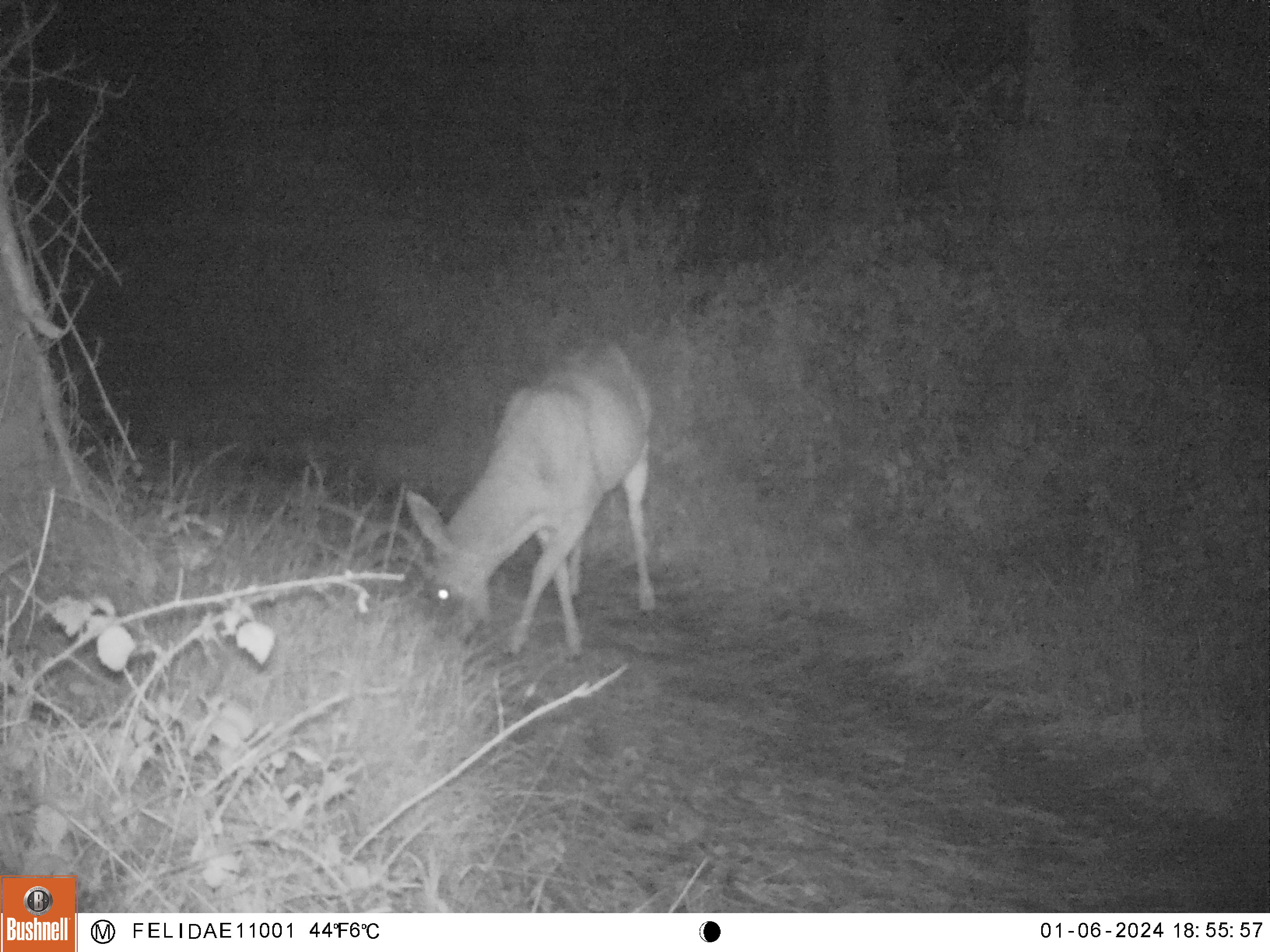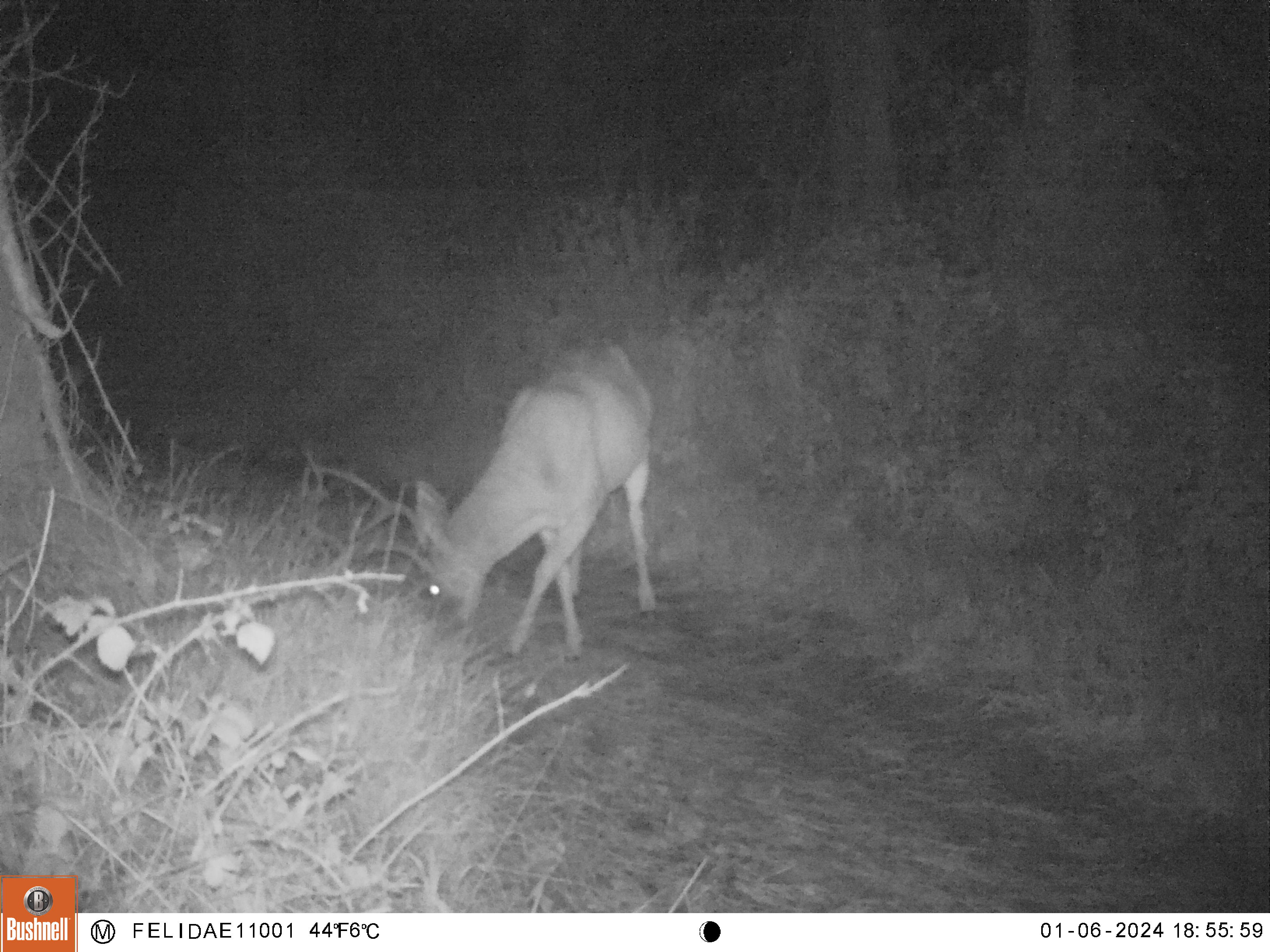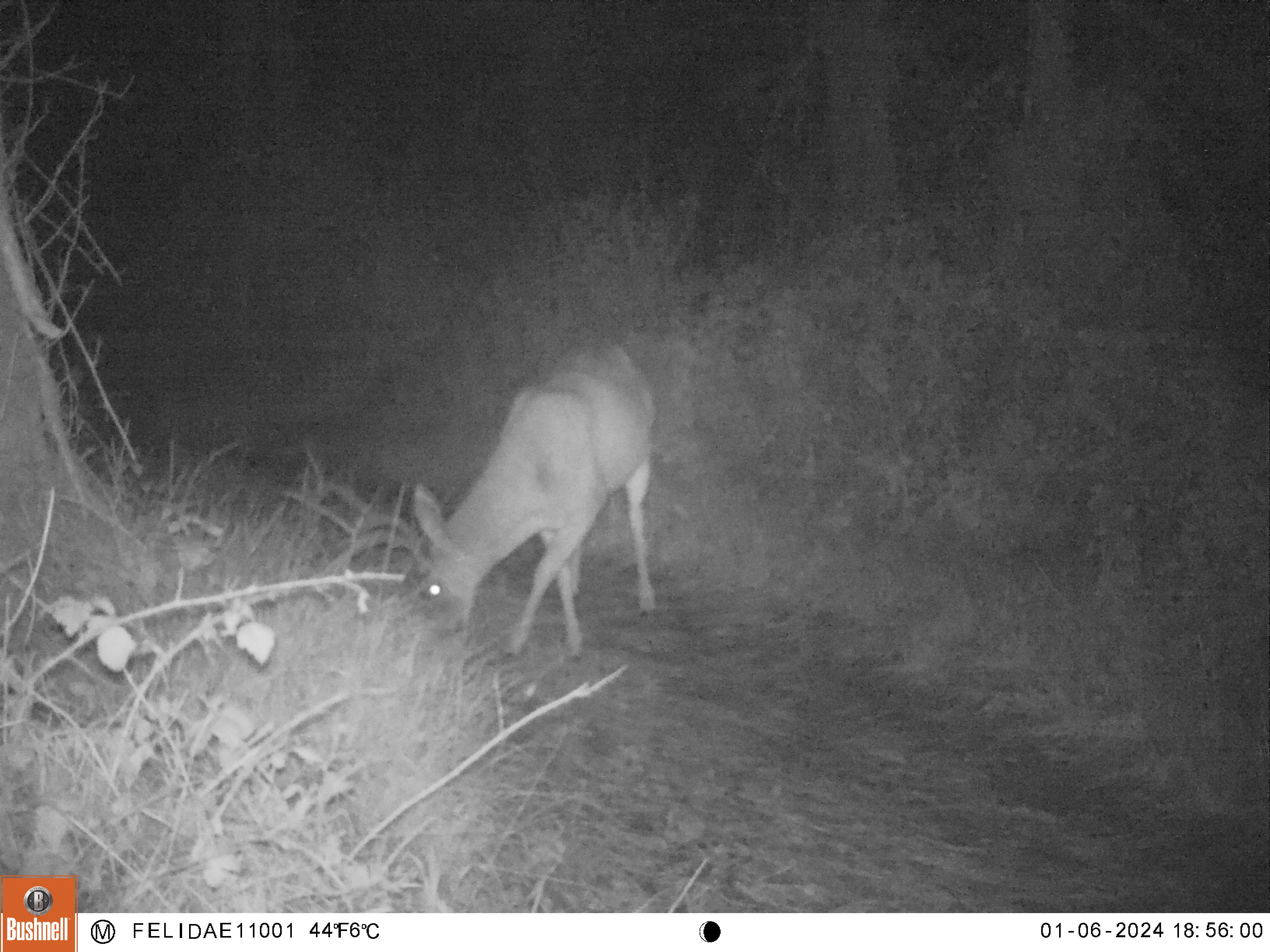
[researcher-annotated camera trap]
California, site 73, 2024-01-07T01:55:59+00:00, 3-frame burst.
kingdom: Animalia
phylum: Chordata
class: Mammalia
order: Artiodactyla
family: Cervidae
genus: Odocoileus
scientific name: Odocoileus hemionus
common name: mule deer